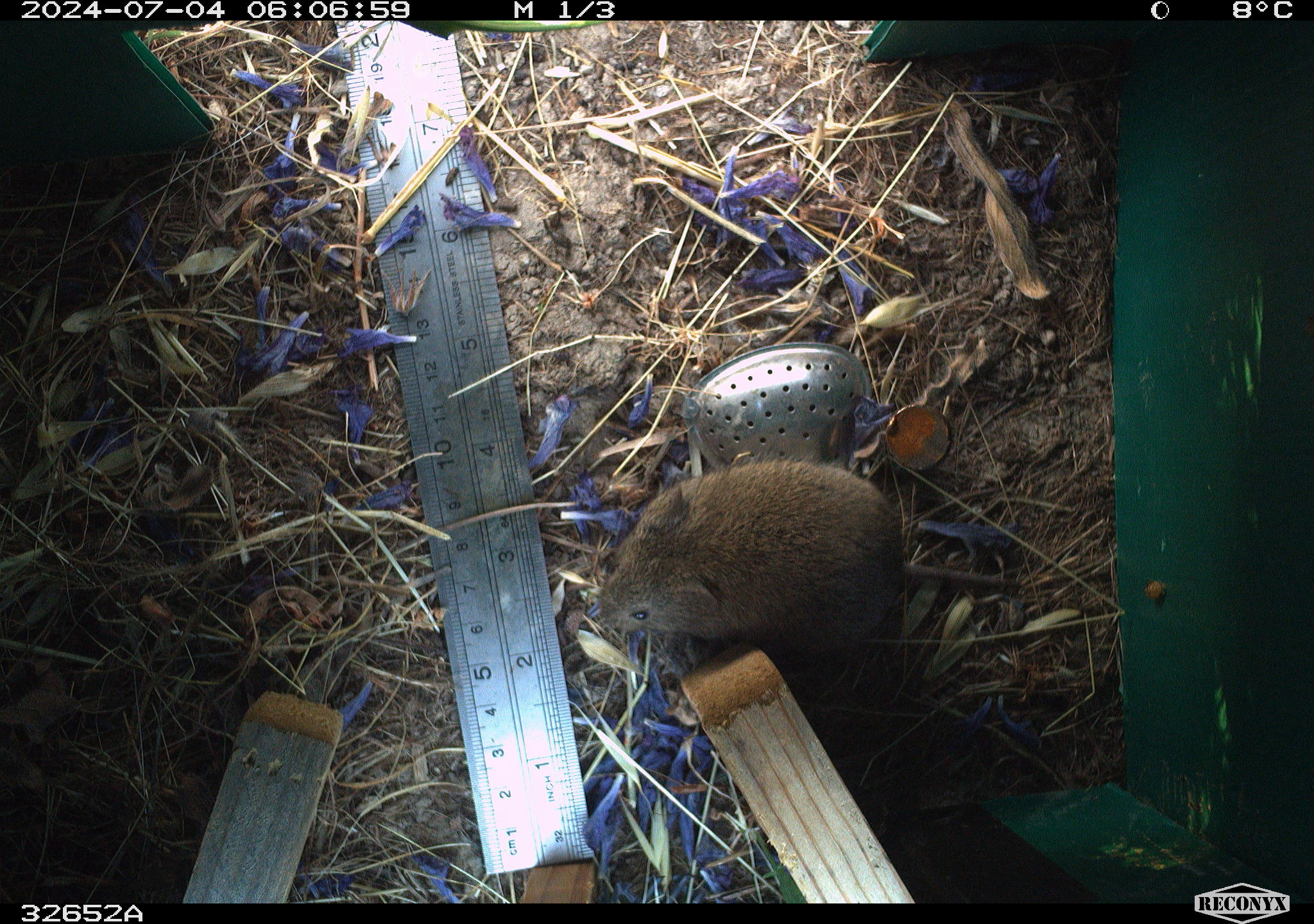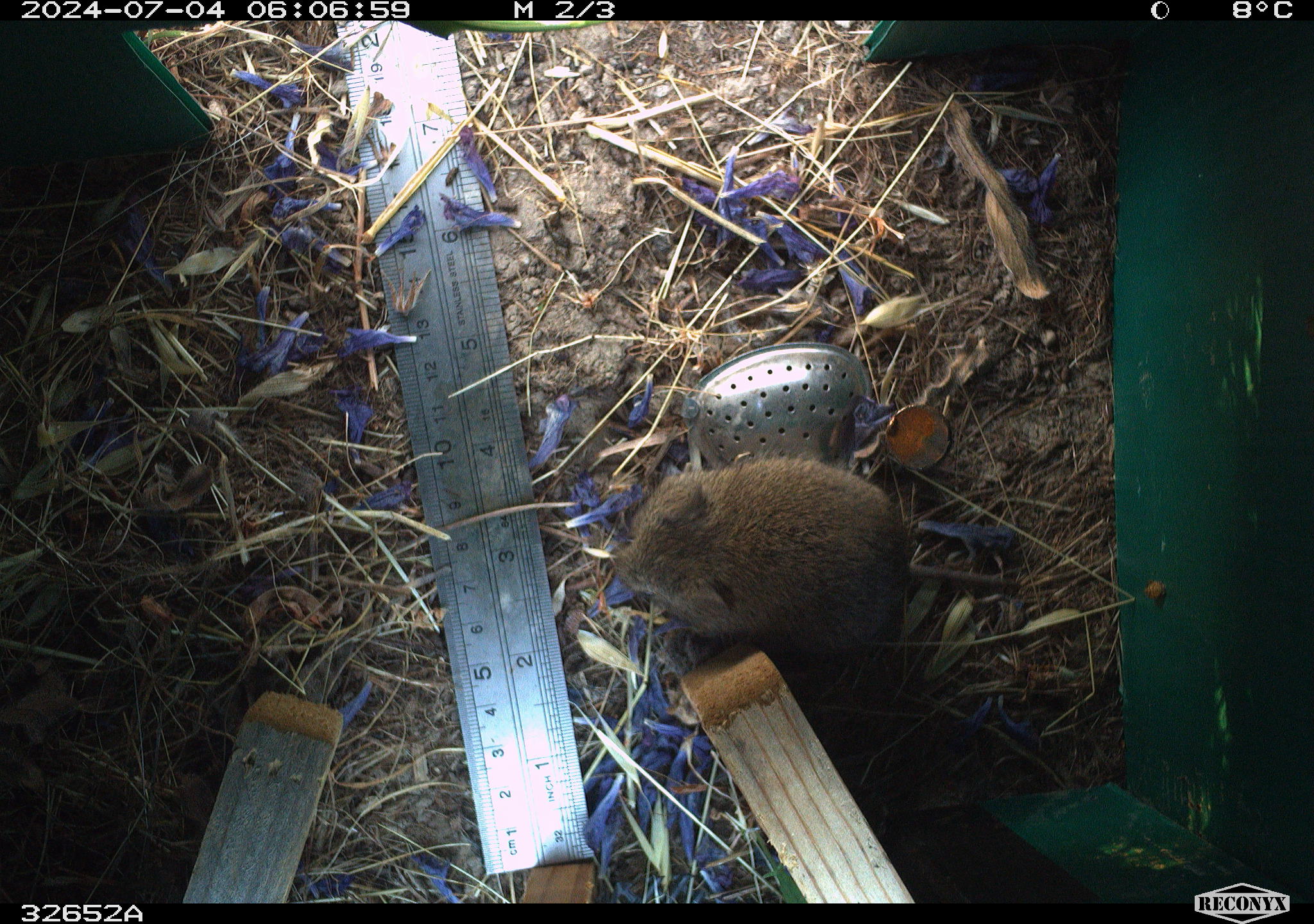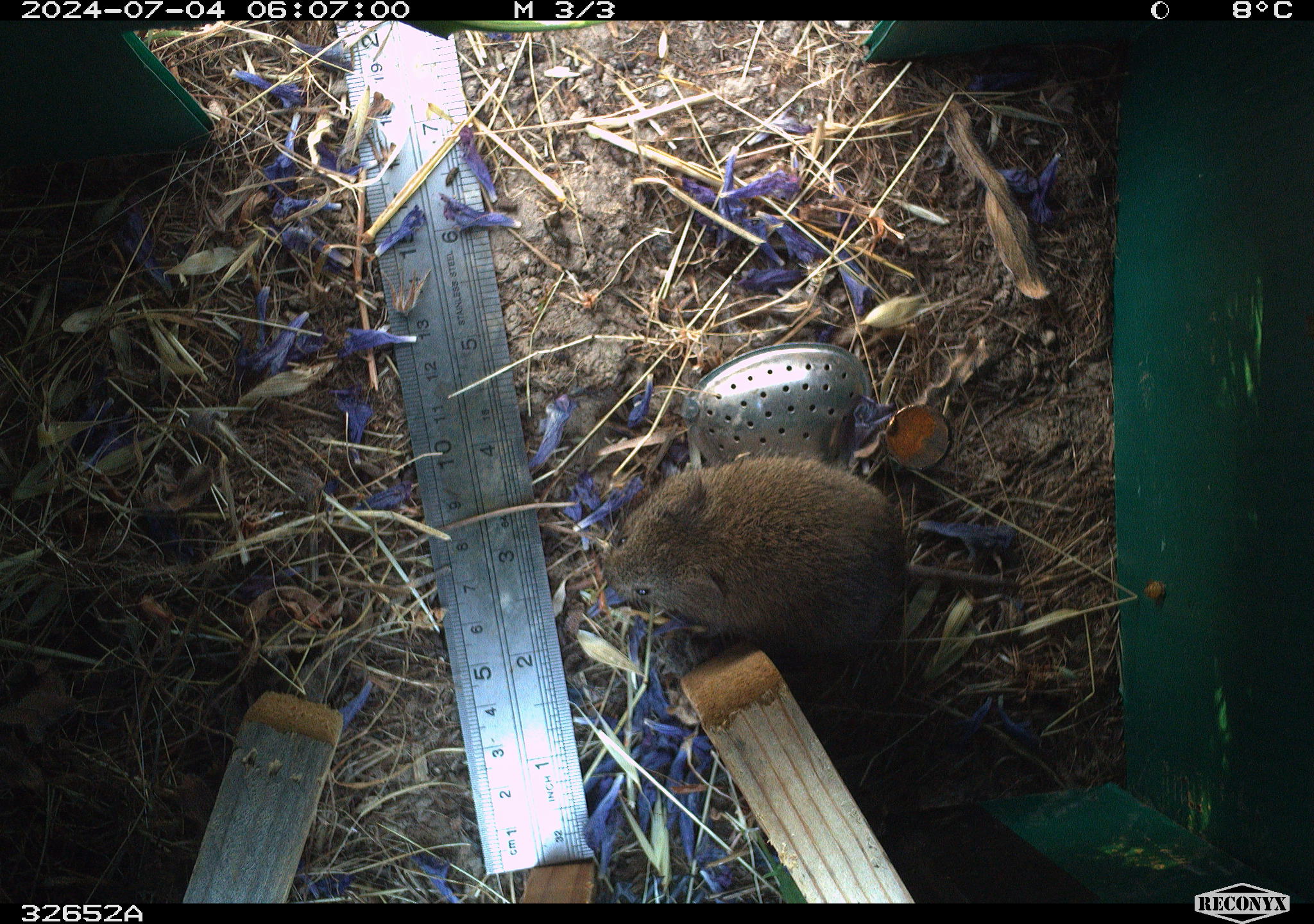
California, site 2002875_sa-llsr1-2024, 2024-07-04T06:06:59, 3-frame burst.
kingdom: Animalia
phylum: Chordata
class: Mammalia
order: Rodentia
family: Cricetidae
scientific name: Arvicolinae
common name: voles, lemmings, and muskrats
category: arvicolinae subfamily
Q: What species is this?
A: Arvicolinae subfamily (voles, lemmings, and muskrats) (Arvicolinae).